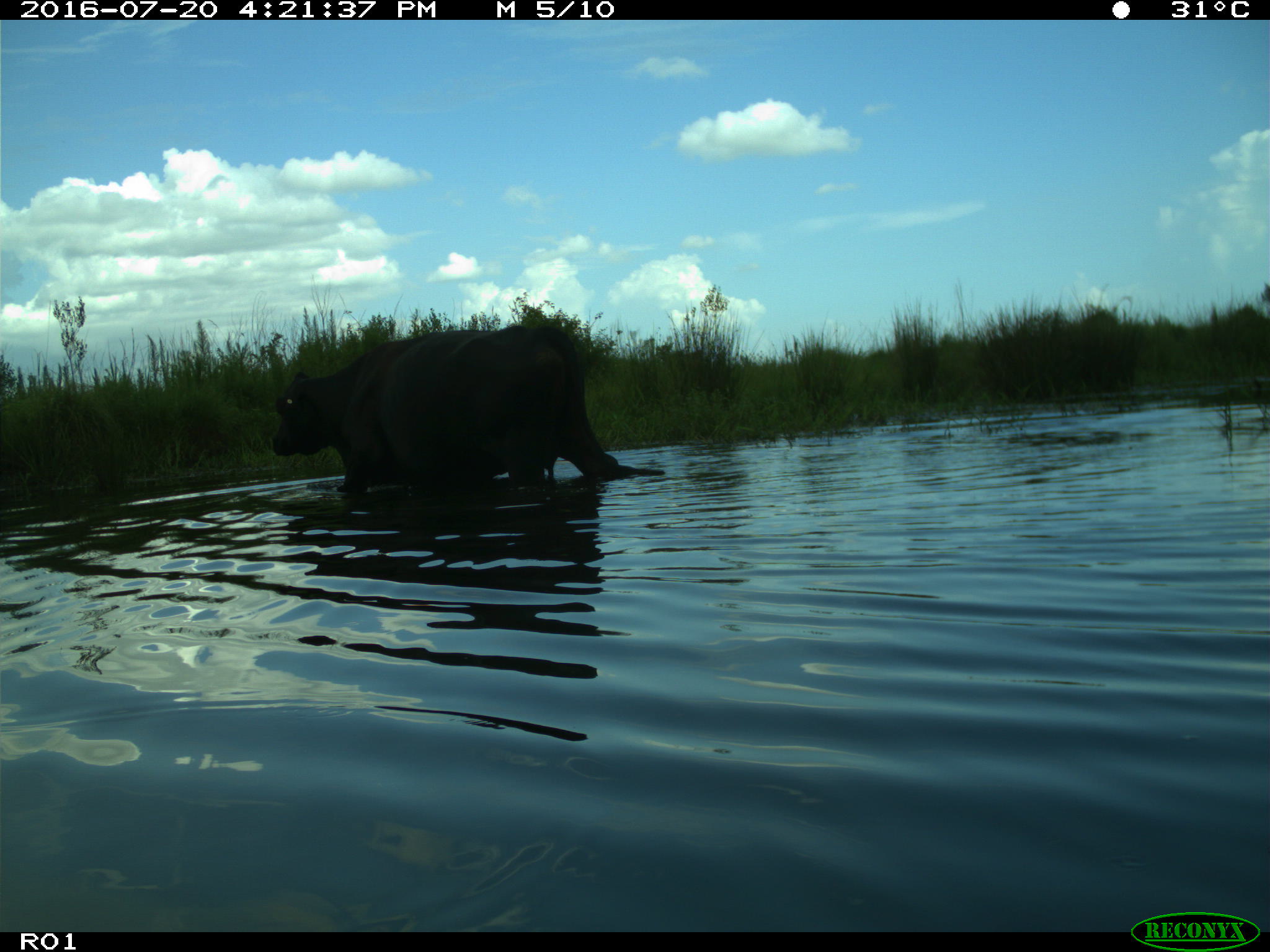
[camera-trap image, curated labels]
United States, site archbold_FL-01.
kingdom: Animalia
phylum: Chordata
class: Mammalia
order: Artiodactyla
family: Bovidae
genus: Bos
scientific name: Bos taurus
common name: domestic cow